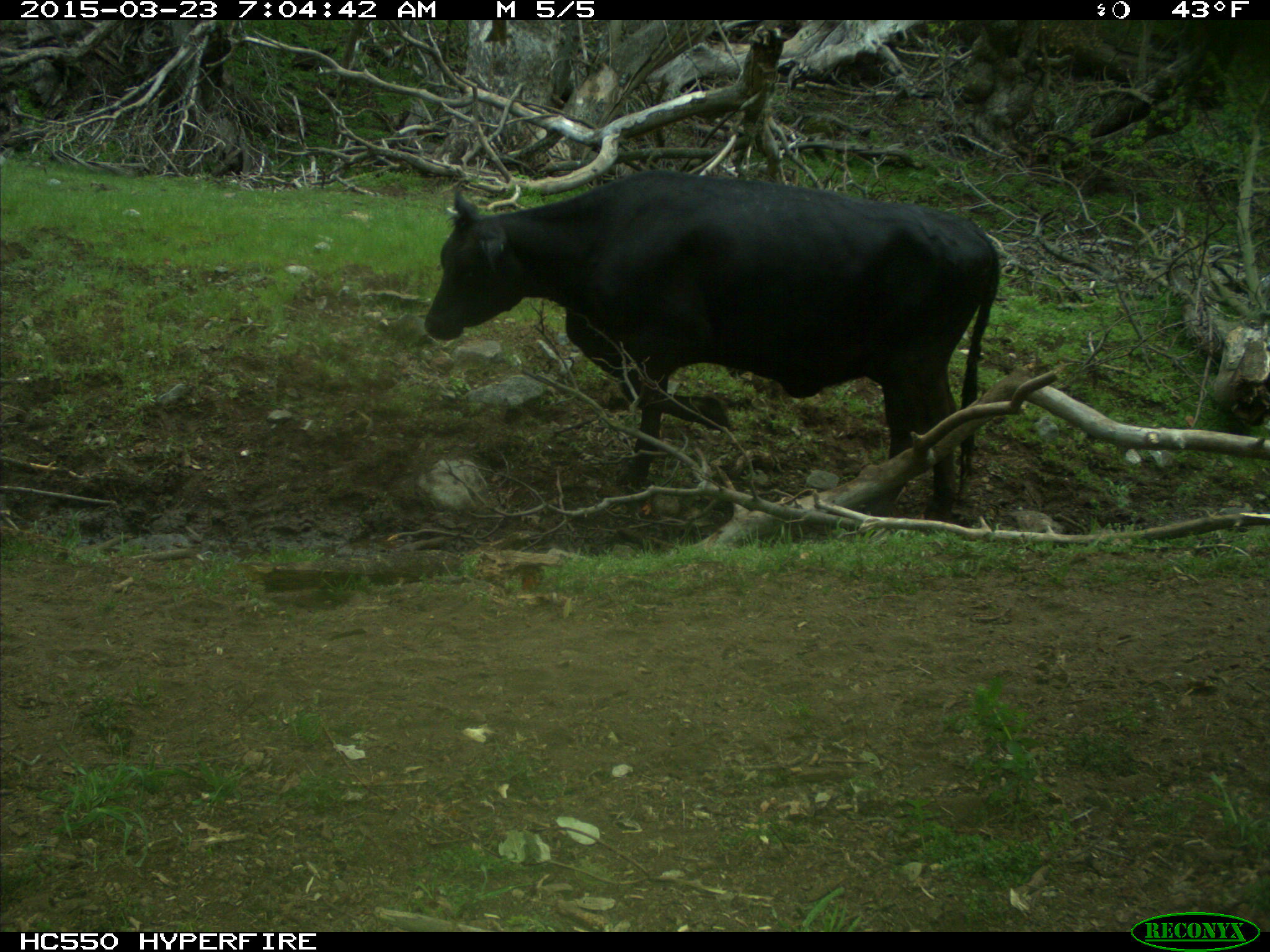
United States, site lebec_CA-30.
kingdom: Animalia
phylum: Chordata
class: Mammalia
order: Artiodactyla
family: Bovidae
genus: Bos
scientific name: Bos taurus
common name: domestic cow